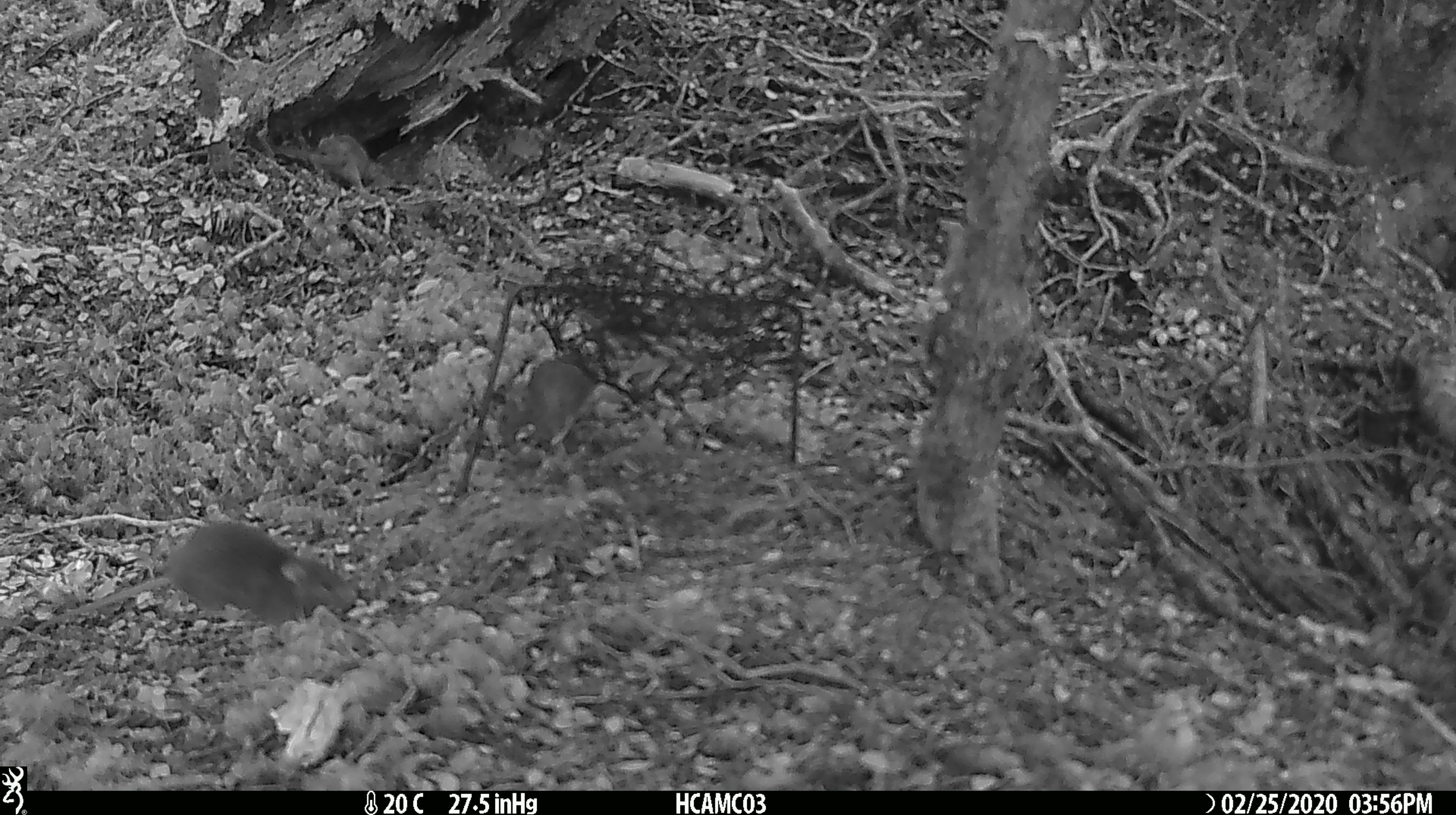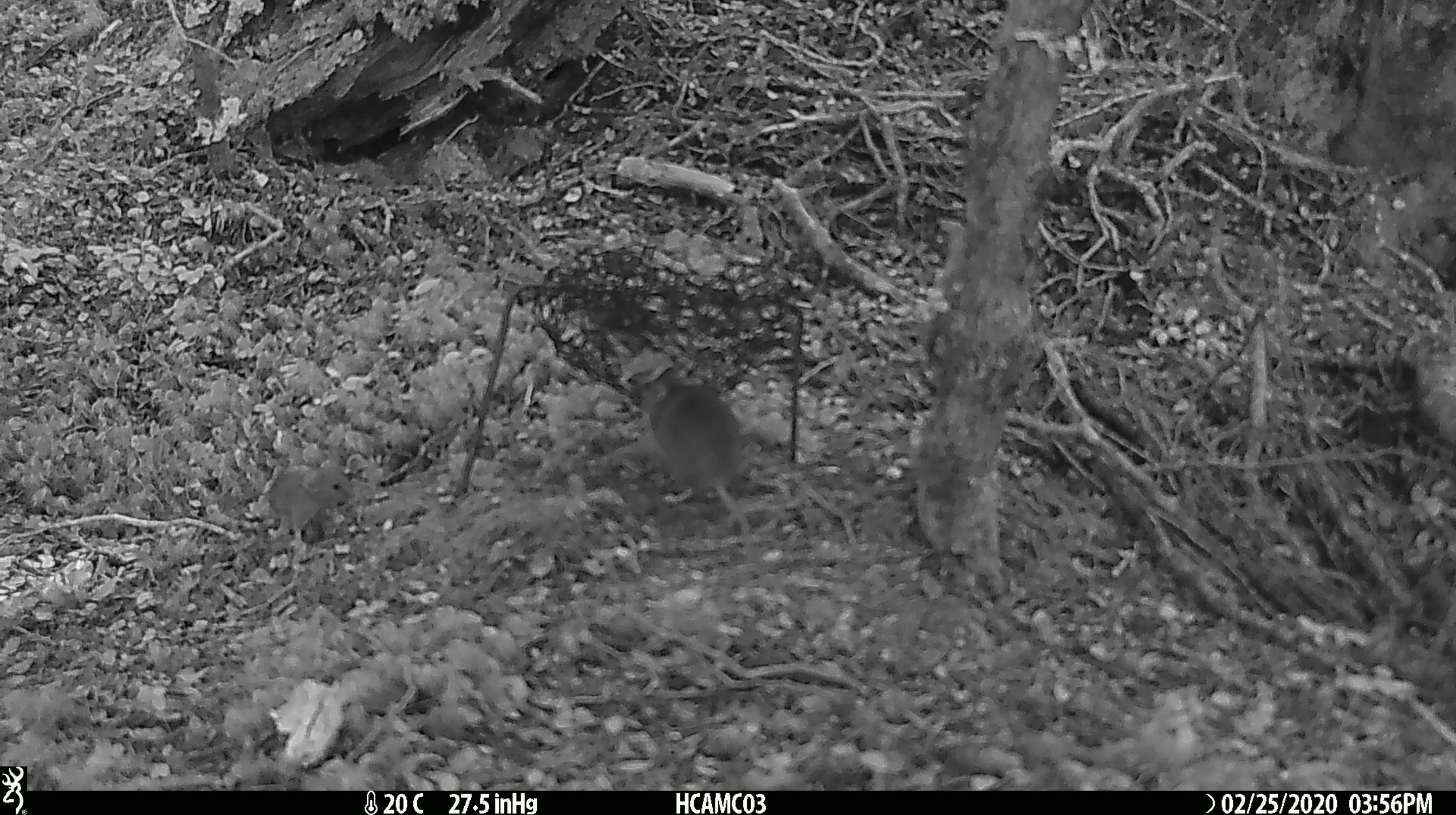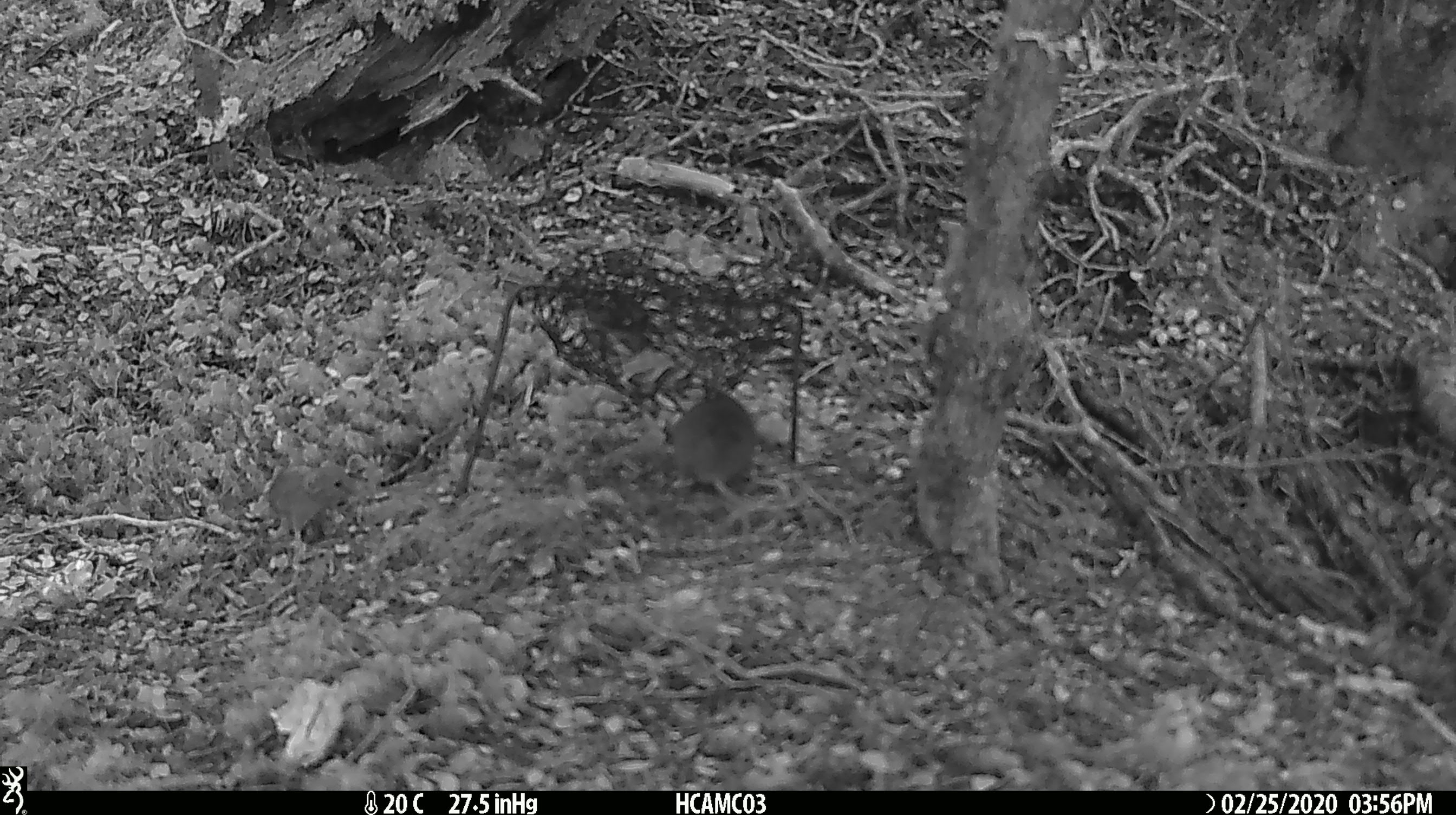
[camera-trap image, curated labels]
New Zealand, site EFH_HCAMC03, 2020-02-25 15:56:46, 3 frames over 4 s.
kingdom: Animalia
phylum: Chordata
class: Mammalia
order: Rodentia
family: Muridae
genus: Mus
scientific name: Mus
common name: mouse